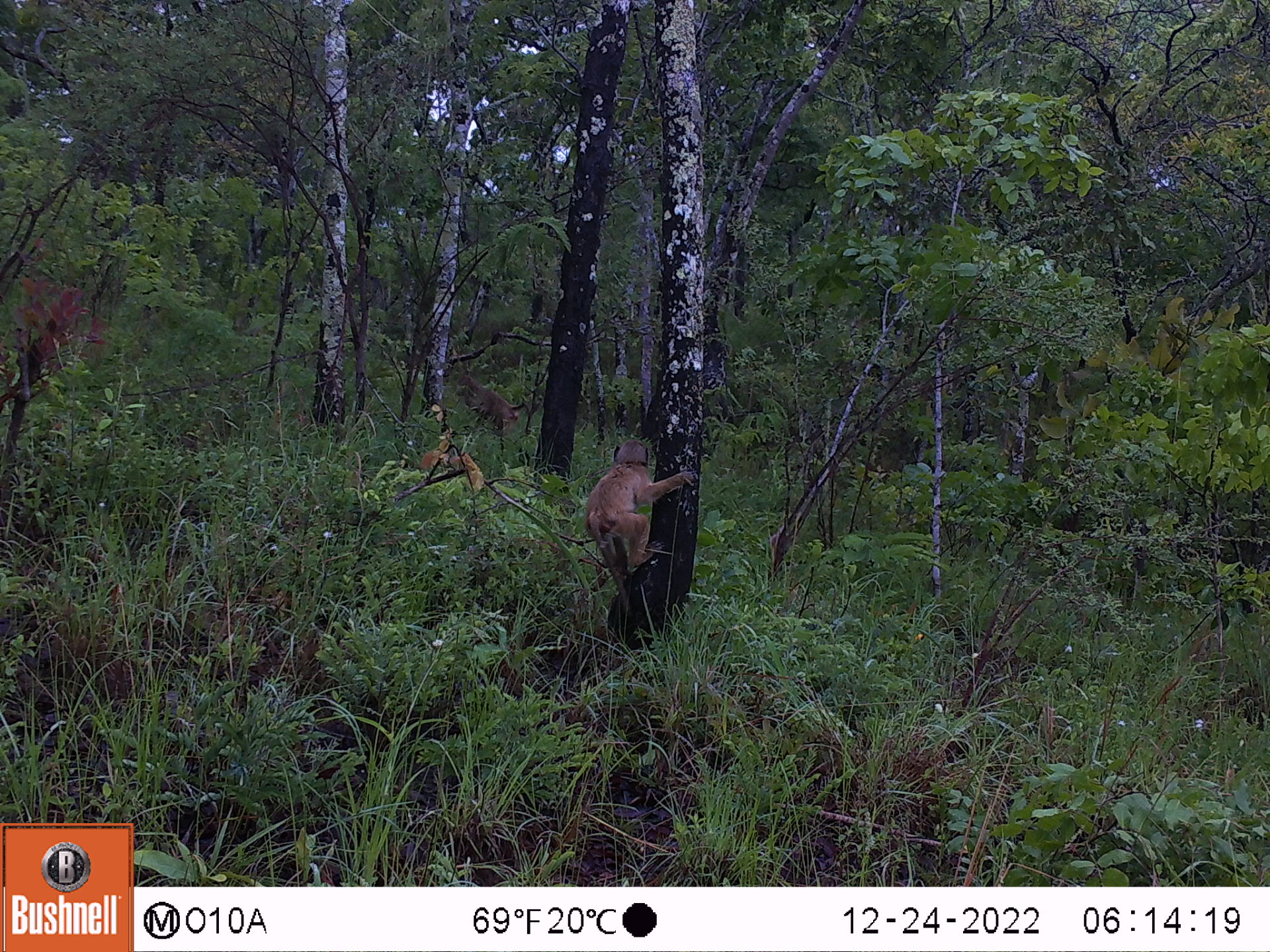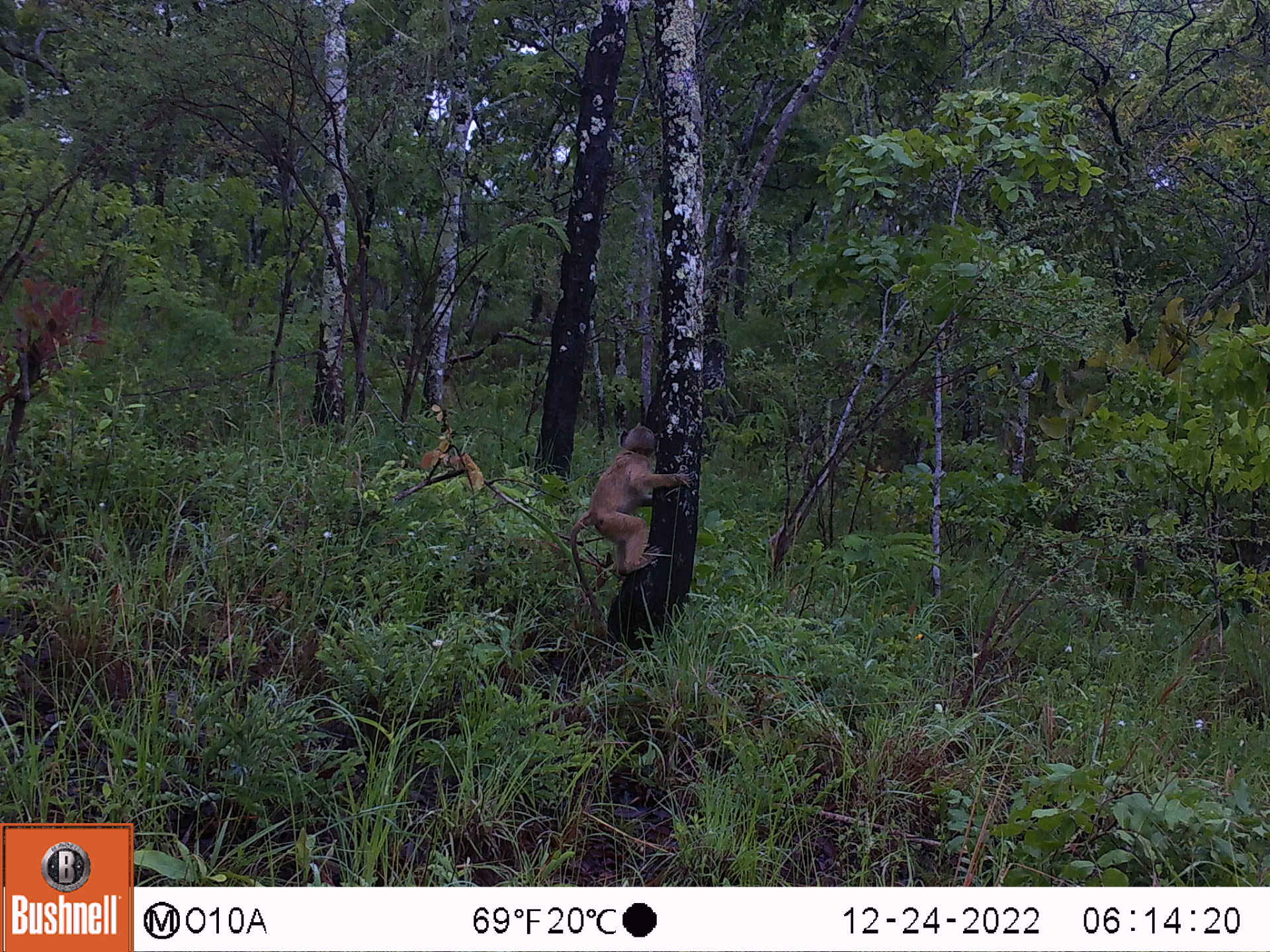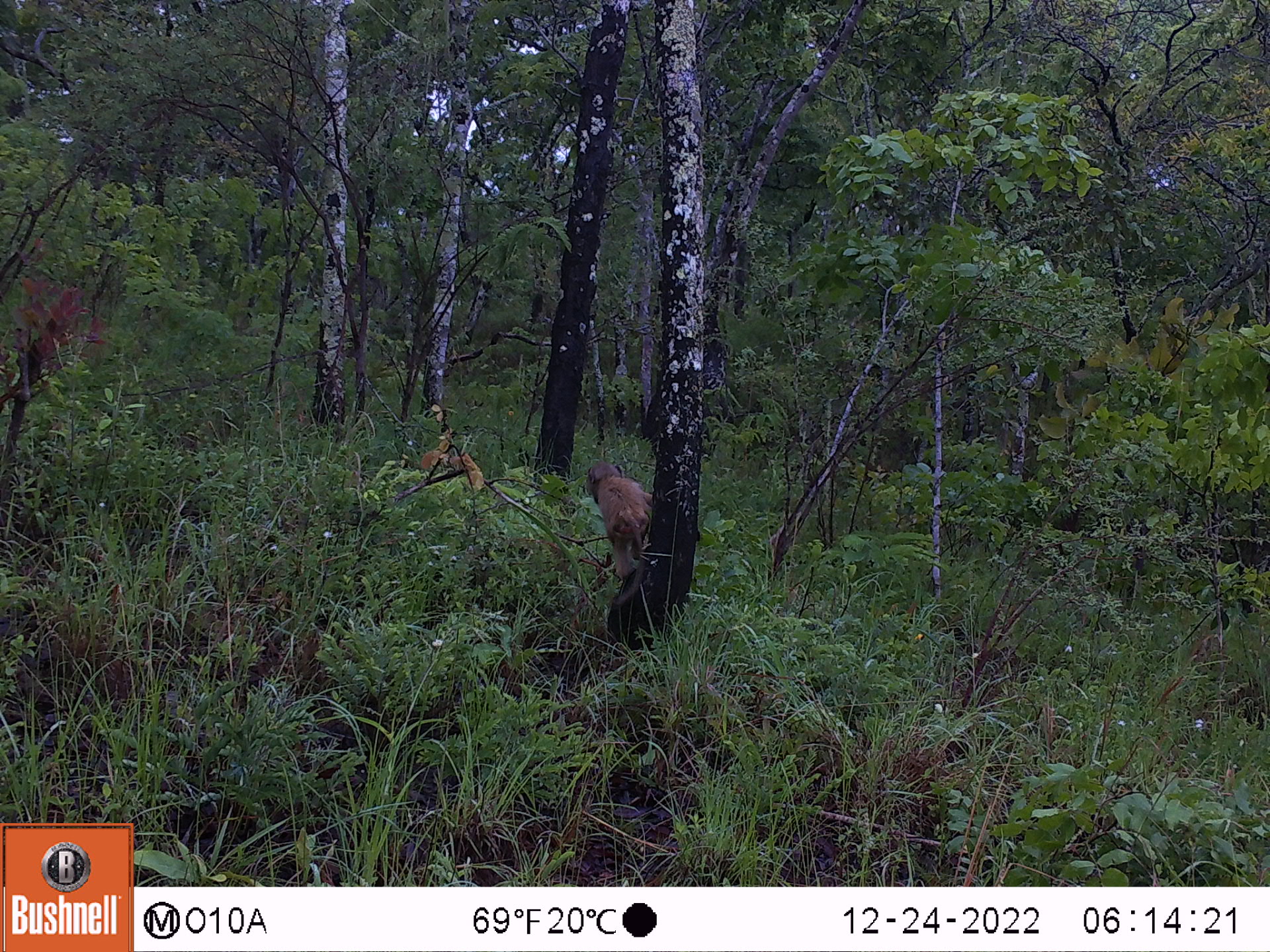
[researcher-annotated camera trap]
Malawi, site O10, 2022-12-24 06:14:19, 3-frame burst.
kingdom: Animalia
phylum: Chordata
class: Mammalia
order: Primates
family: Cercopithecidae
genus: Papio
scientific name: Papio cynocephalus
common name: yellow baboon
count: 2